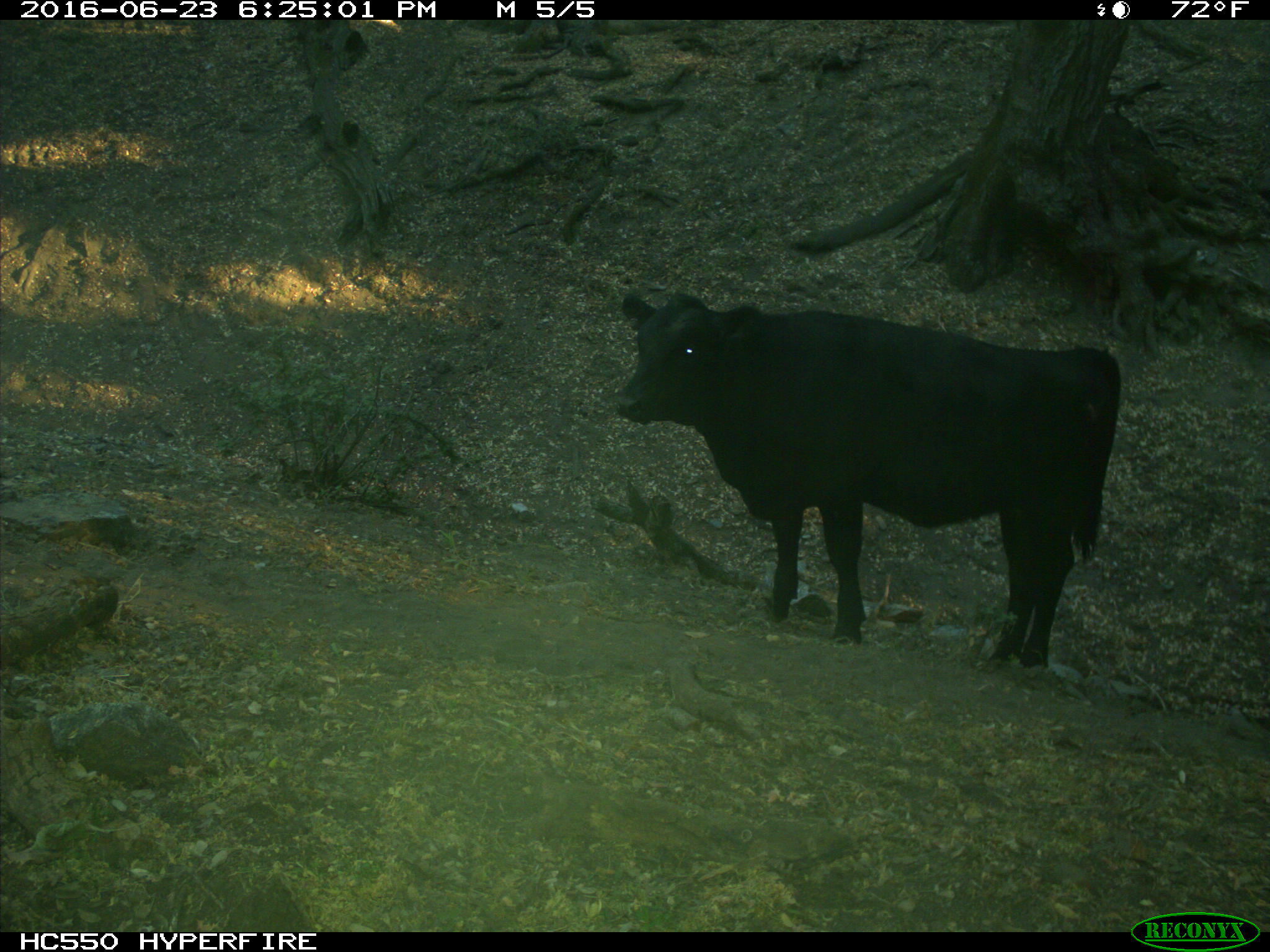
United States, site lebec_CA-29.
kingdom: Animalia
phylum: Chordata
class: Mammalia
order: Artiodactyla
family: Bovidae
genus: Bos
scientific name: Bos taurus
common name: domestic cow